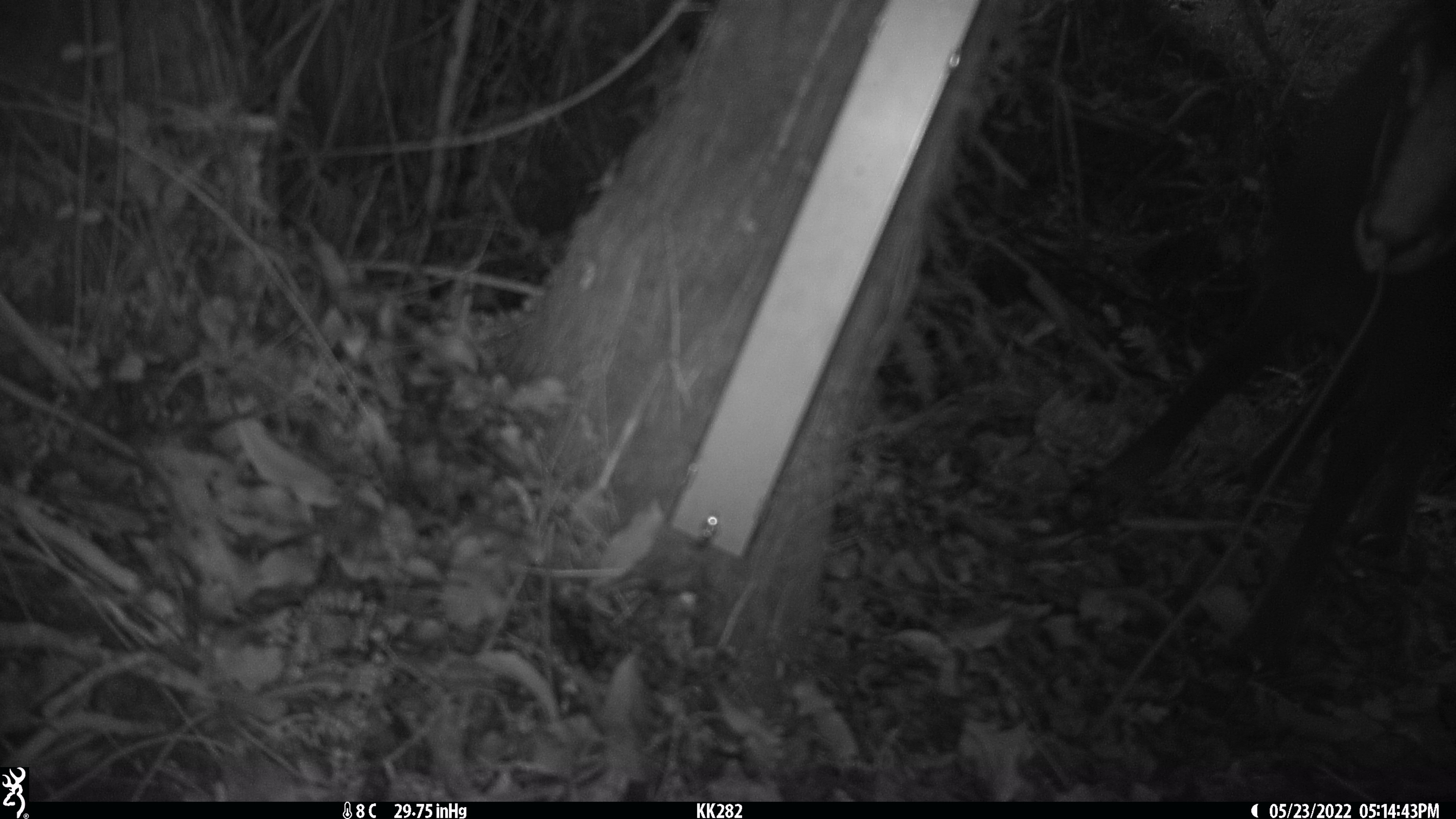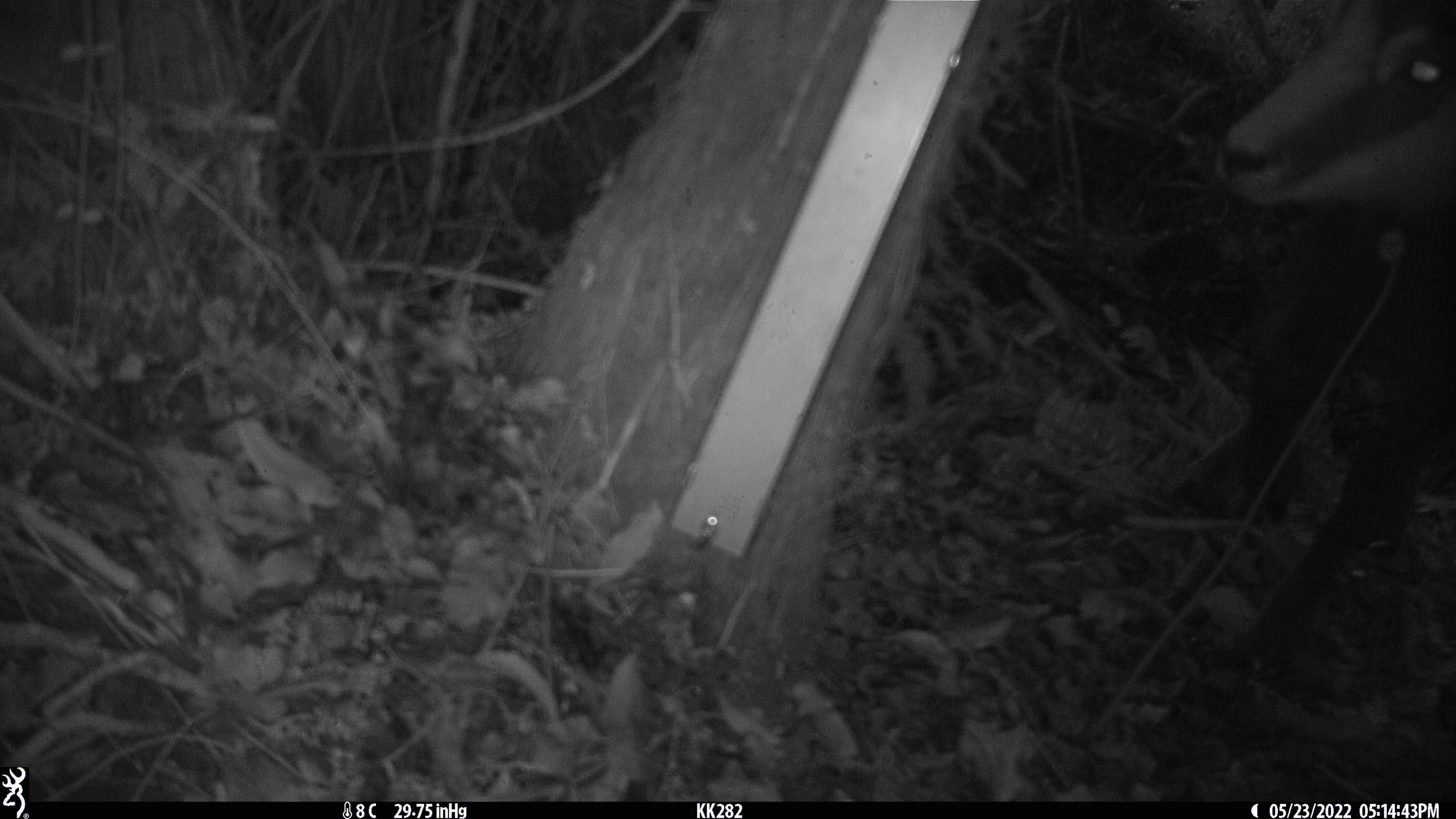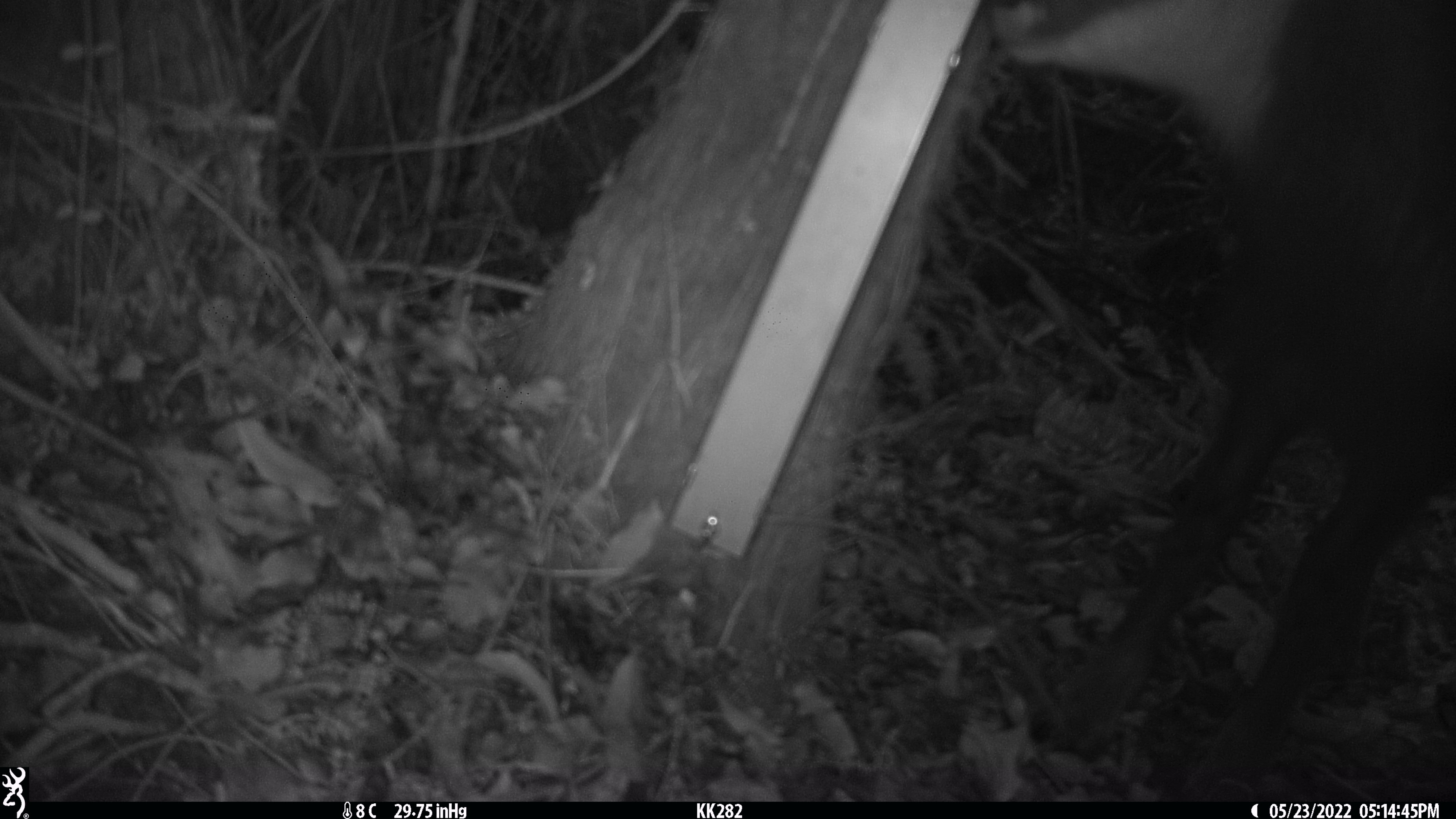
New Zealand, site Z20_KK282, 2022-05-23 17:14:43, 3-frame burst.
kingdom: Animalia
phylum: Chordata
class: Mammalia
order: Artiodactyla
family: Bovidae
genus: Rupicapra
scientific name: Rupicapra rupicapra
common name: alpine chamois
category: chamois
Chamois (alpine chamois) (Rupicapra rupicapra).